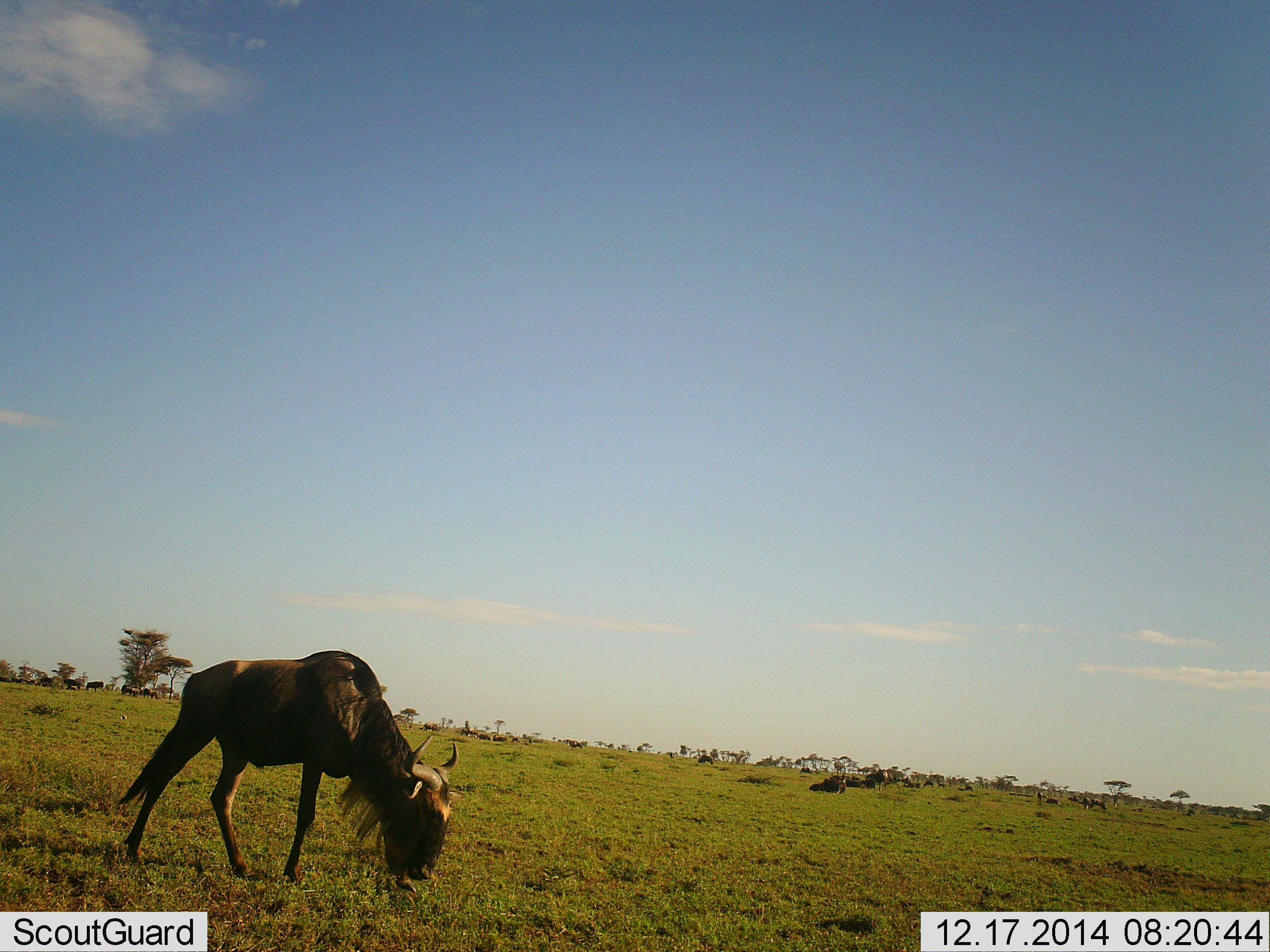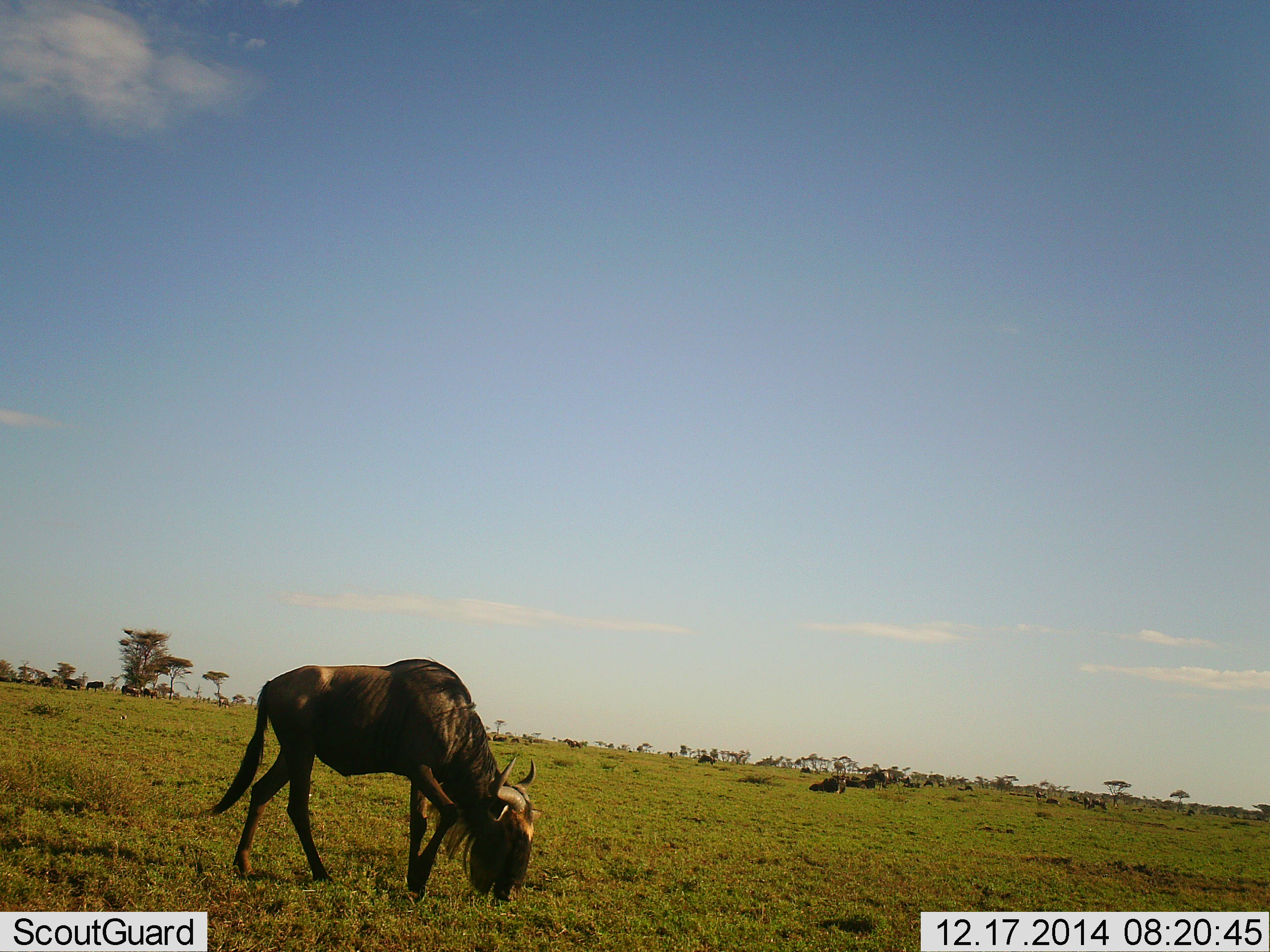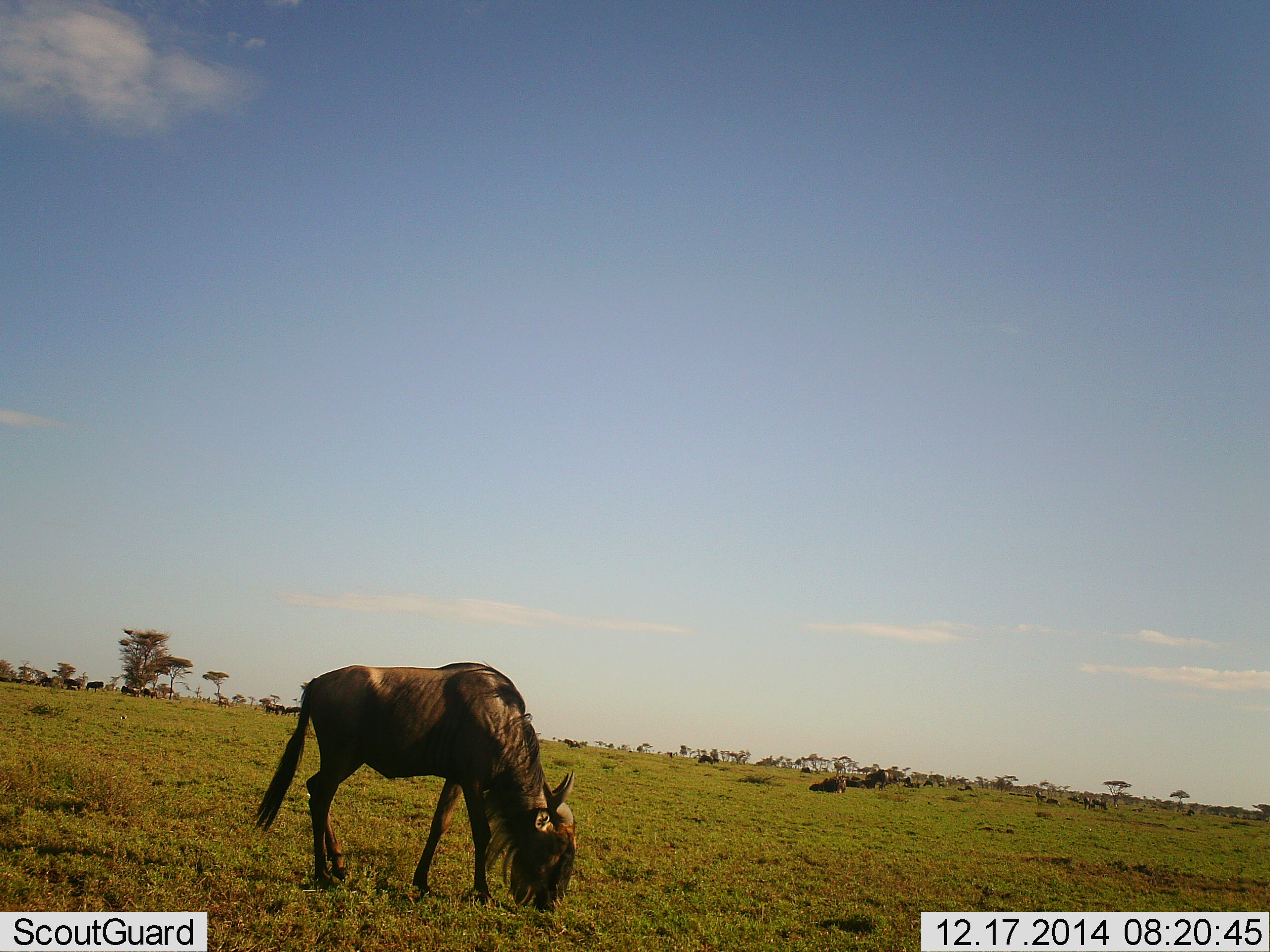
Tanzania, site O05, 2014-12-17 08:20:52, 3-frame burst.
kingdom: Animalia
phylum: Chordata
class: Mammalia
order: Artiodactyla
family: Bovidae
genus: Connochaetes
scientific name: Connochaetes taurinus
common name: blue wildebeest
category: wildebeest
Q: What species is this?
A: Wildebeest (blue wildebeest) (Connochaetes taurinus).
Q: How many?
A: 11-50.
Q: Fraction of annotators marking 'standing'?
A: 30%.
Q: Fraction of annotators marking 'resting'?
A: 50%.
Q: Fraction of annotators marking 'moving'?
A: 30%.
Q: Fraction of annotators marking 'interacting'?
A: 10%.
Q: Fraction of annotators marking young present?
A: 0%.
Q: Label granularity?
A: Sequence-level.